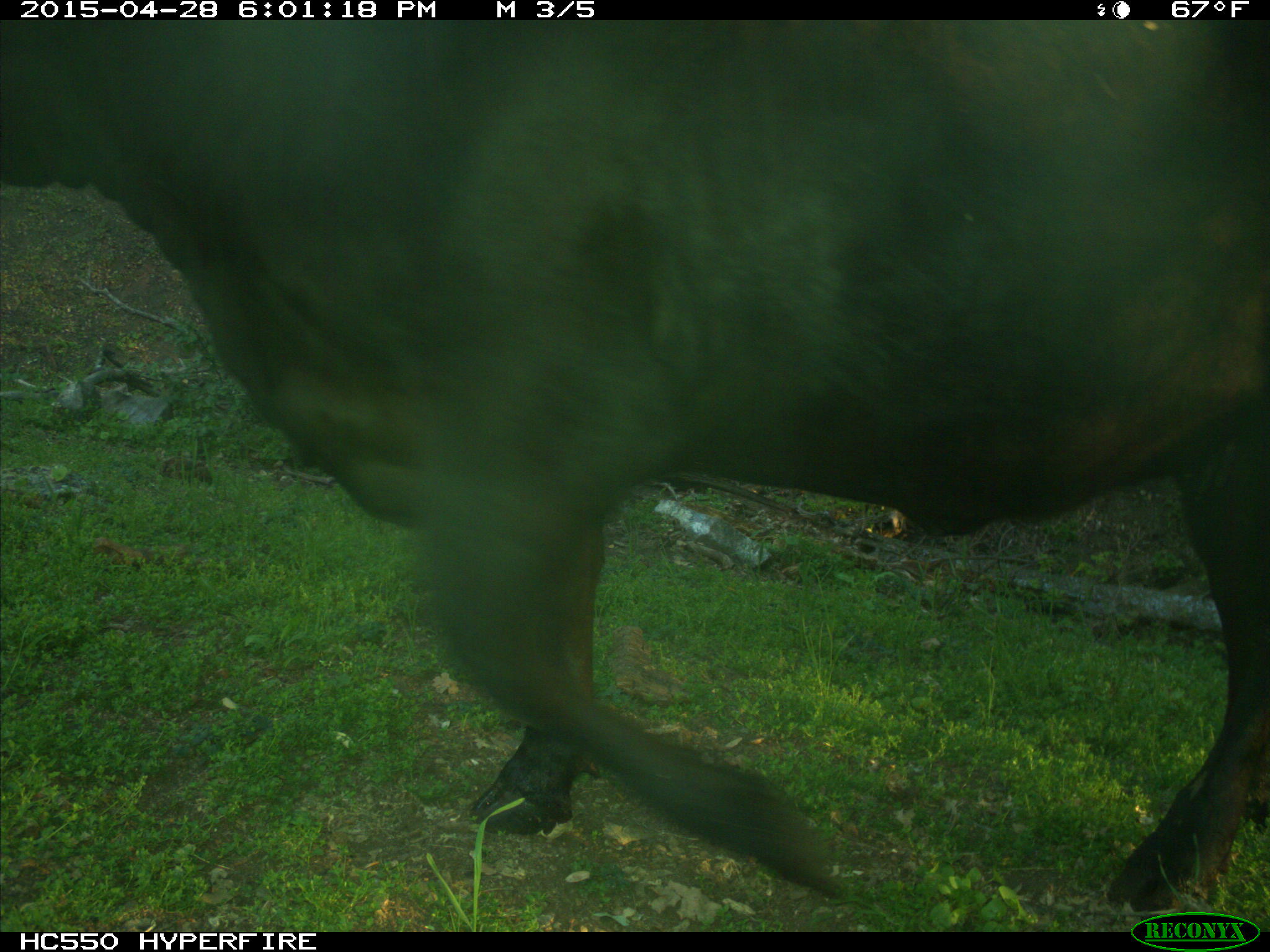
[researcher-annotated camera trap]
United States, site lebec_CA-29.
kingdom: Animalia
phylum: Chordata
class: Mammalia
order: Artiodactyla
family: Bovidae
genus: Bos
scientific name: Bos taurus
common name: domestic cow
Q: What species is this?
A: Bos taurus (domestic cow).